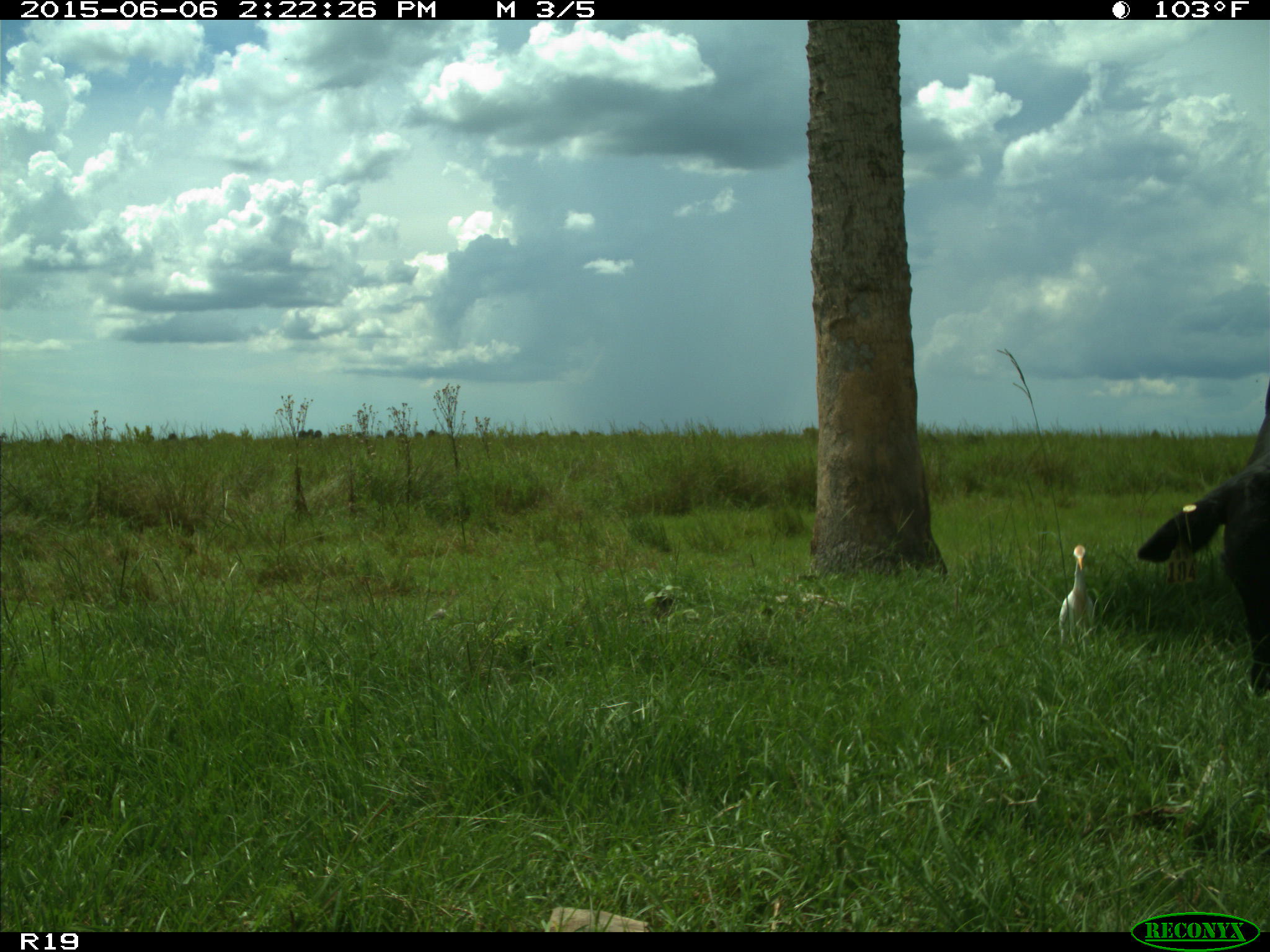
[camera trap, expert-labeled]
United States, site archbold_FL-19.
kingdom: Animalia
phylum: Chordata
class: Mammalia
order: Artiodactyla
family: Bovidae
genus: Bos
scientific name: Bos taurus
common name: domestic cow